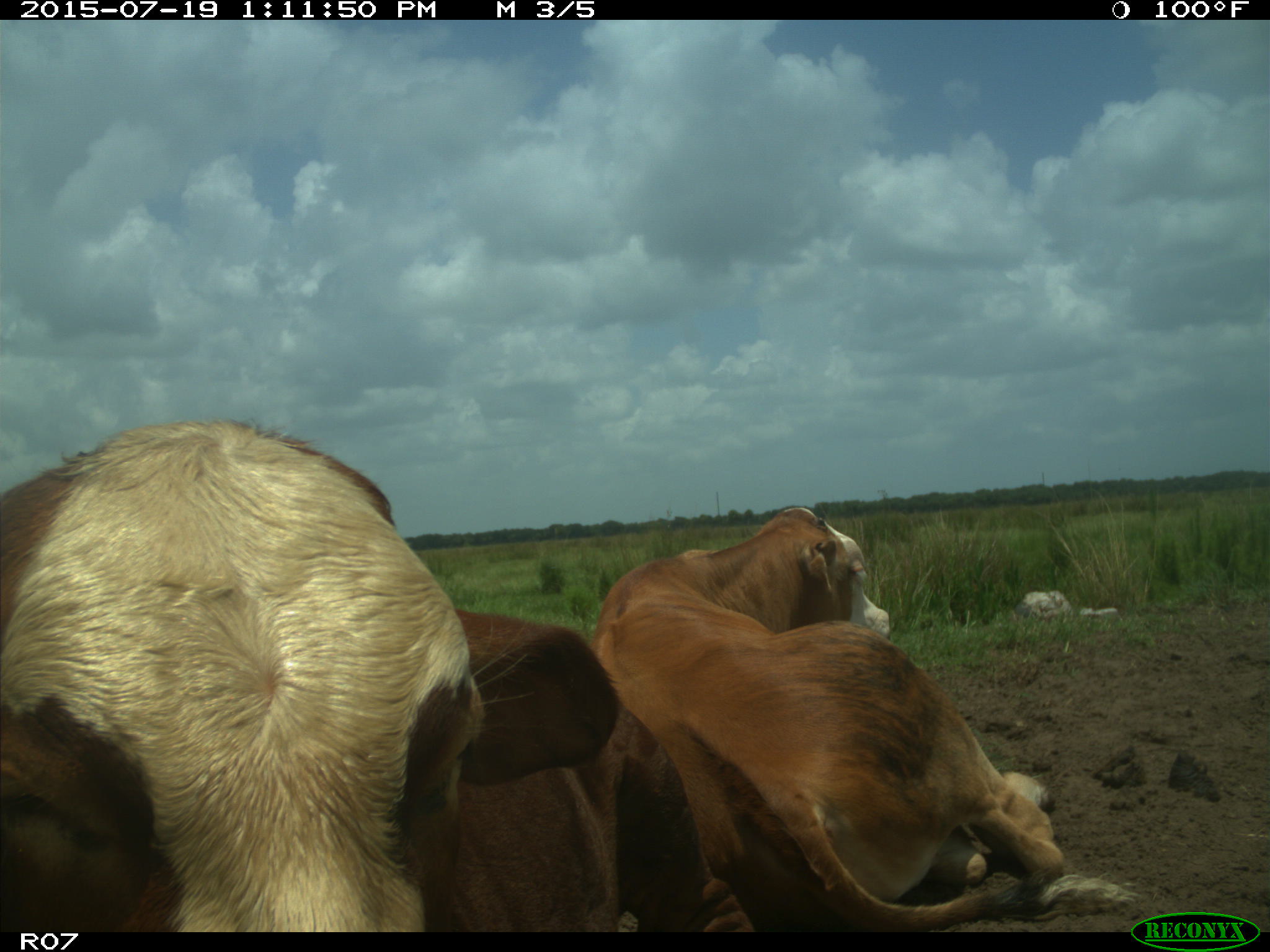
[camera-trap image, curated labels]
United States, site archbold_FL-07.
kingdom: Animalia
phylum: Chordata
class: Mammalia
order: Artiodactyla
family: Bovidae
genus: Bos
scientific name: Bos taurus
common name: domestic cow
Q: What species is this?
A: Bos taurus (domestic cow).